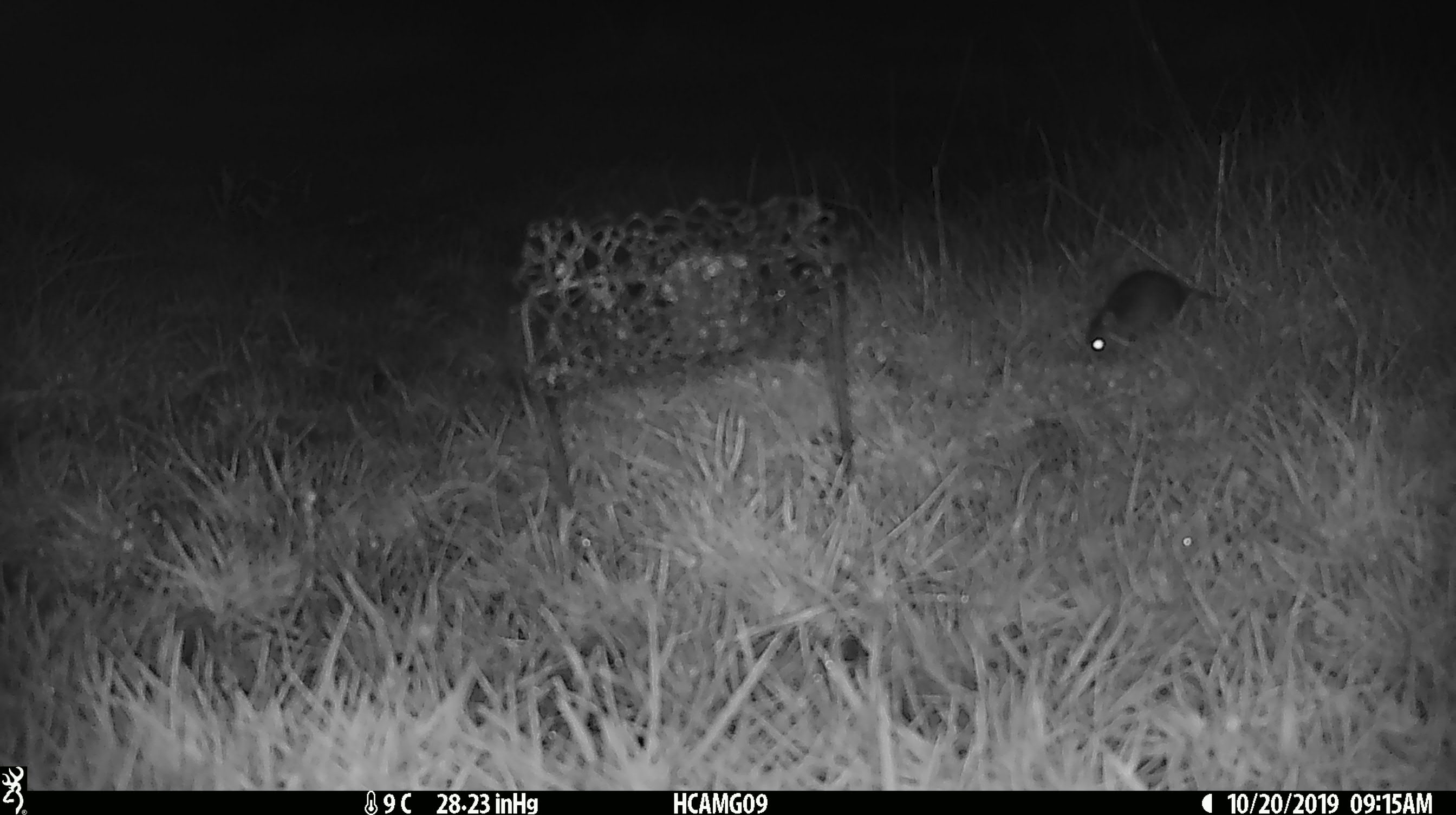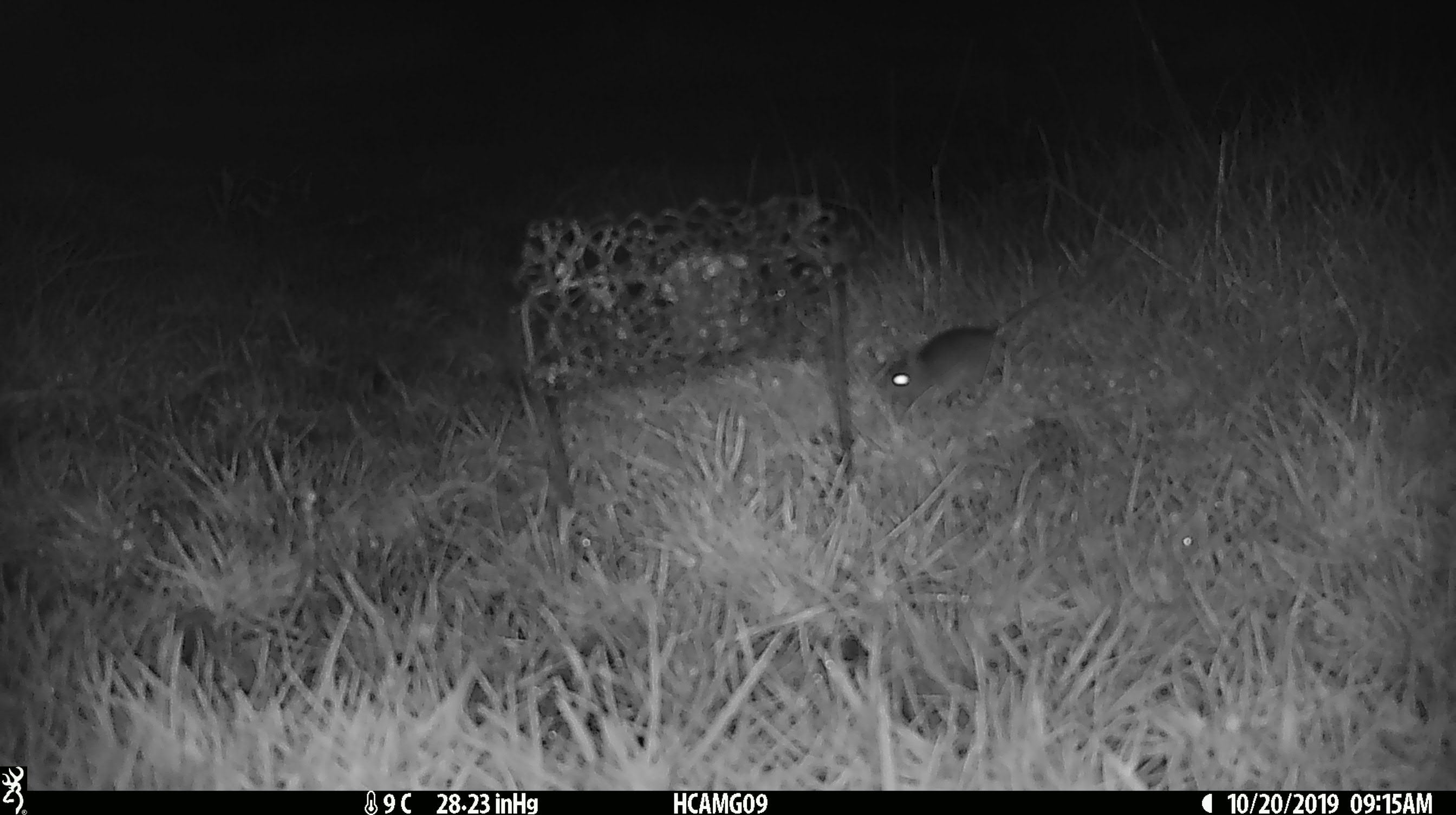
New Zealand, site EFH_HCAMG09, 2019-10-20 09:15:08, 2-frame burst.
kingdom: Animalia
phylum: Chordata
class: Mammalia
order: Rodentia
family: Muridae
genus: Mus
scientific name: Mus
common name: mouse